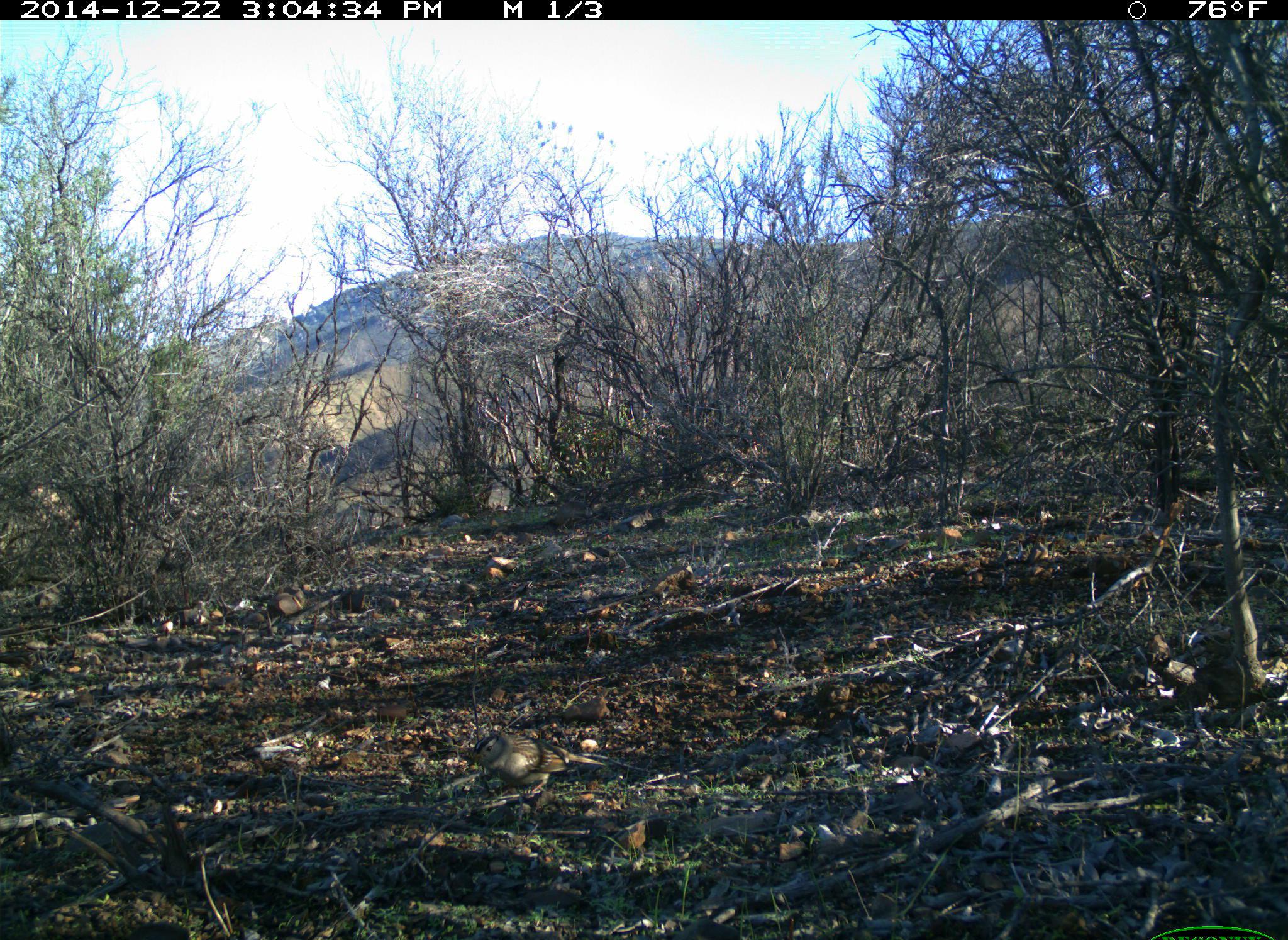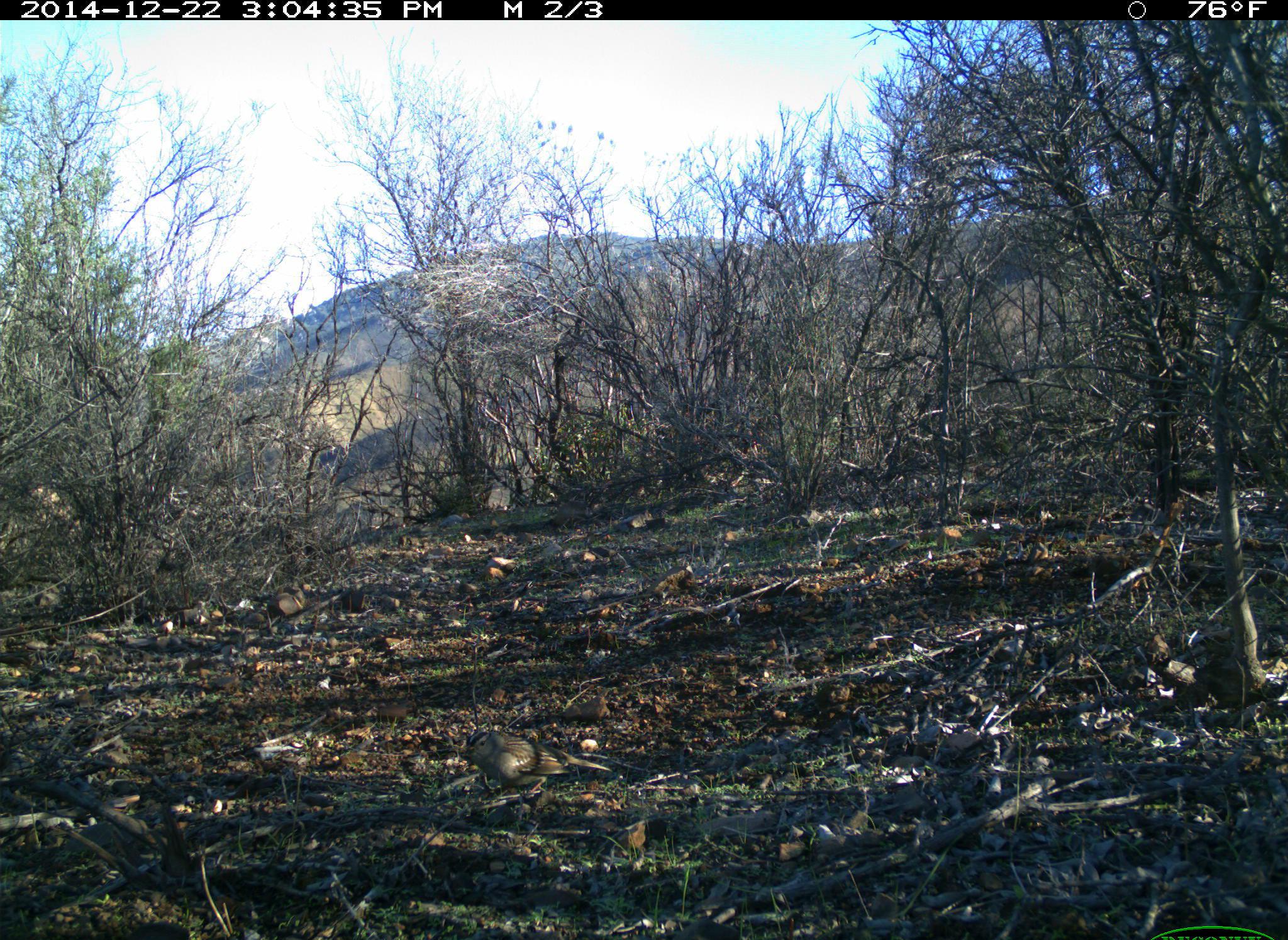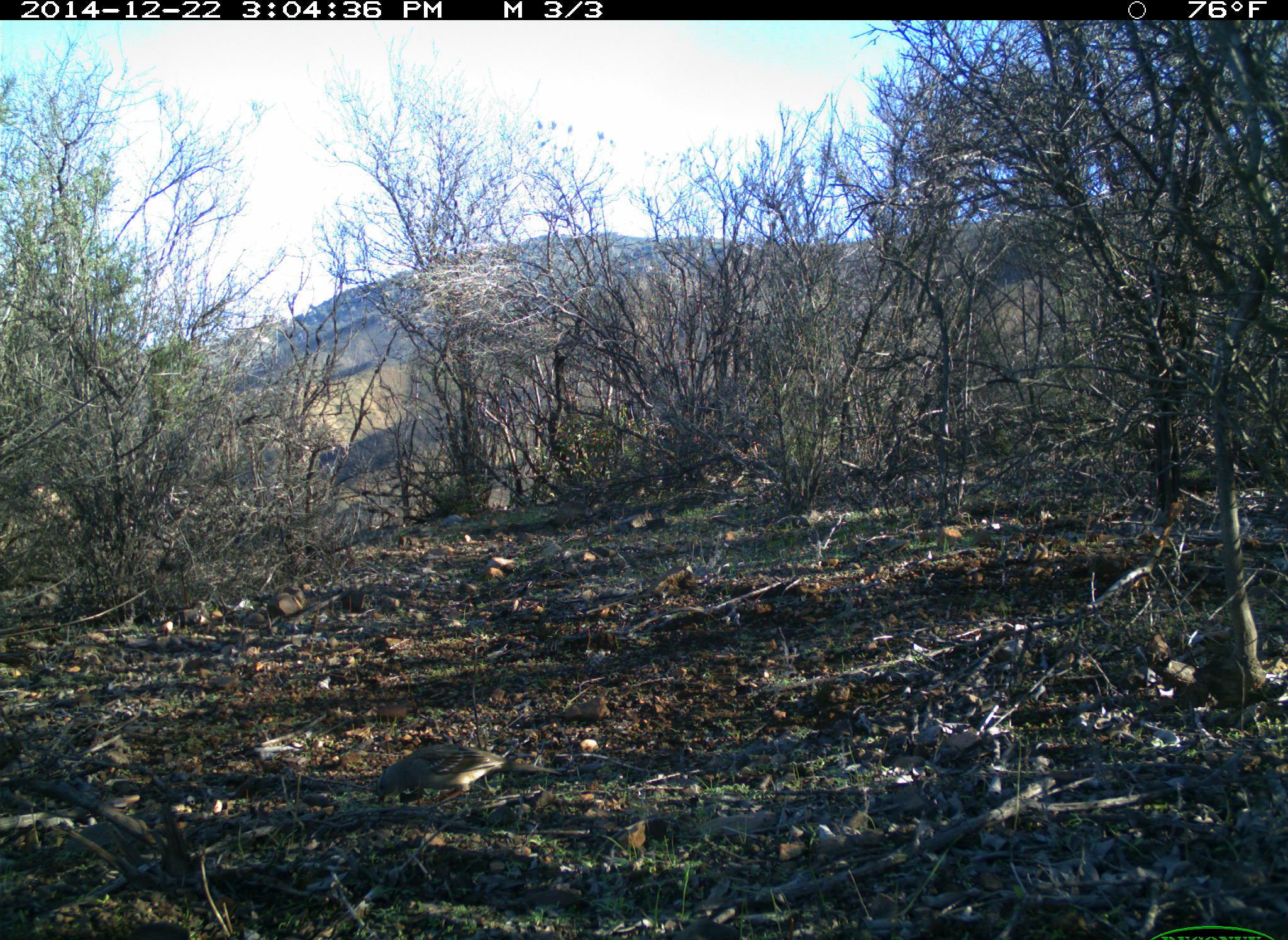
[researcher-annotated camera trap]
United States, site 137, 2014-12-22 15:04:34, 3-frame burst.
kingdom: Animalia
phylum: Chordata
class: Aves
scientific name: Aves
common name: bird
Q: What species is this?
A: Bird (Aves).